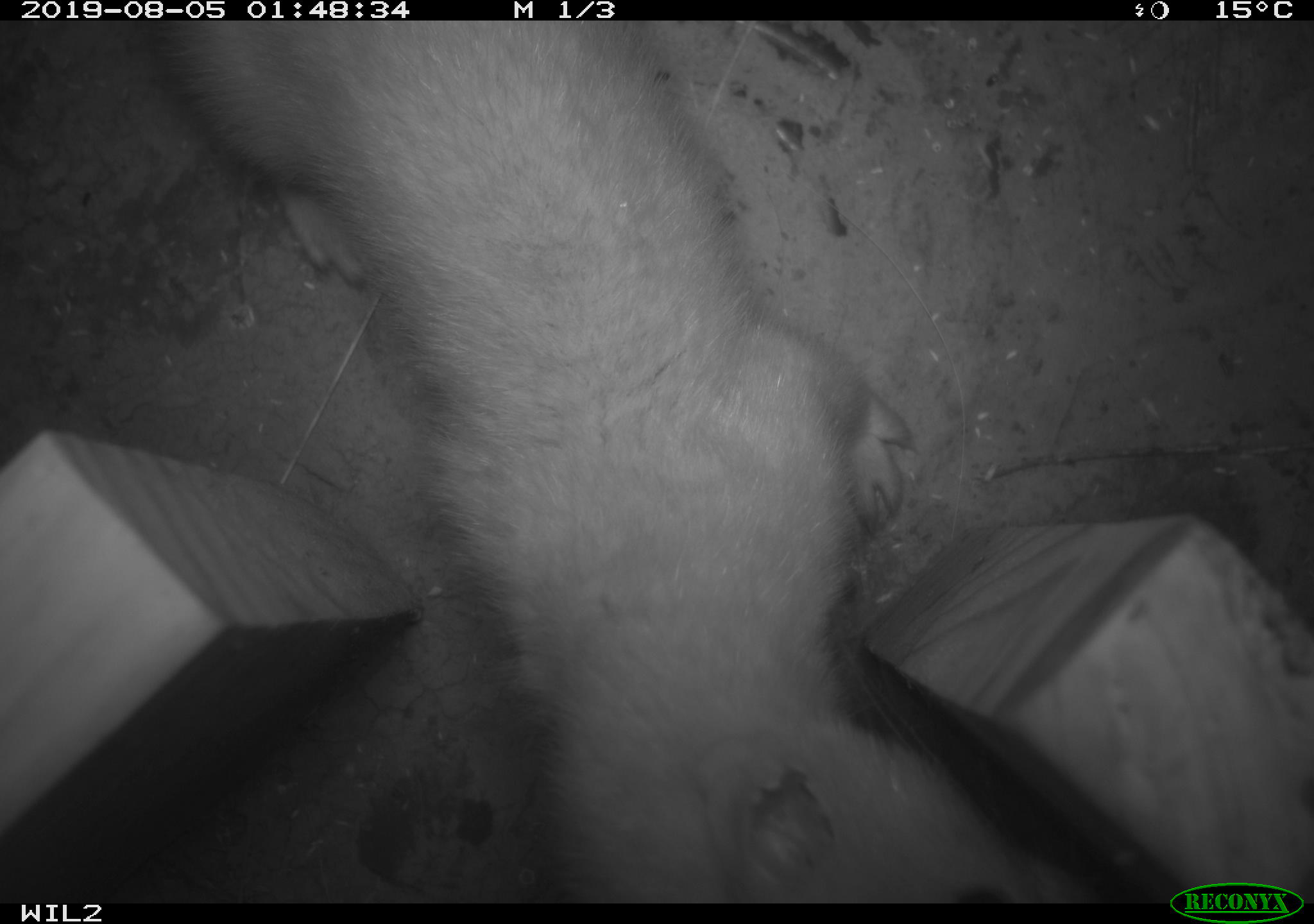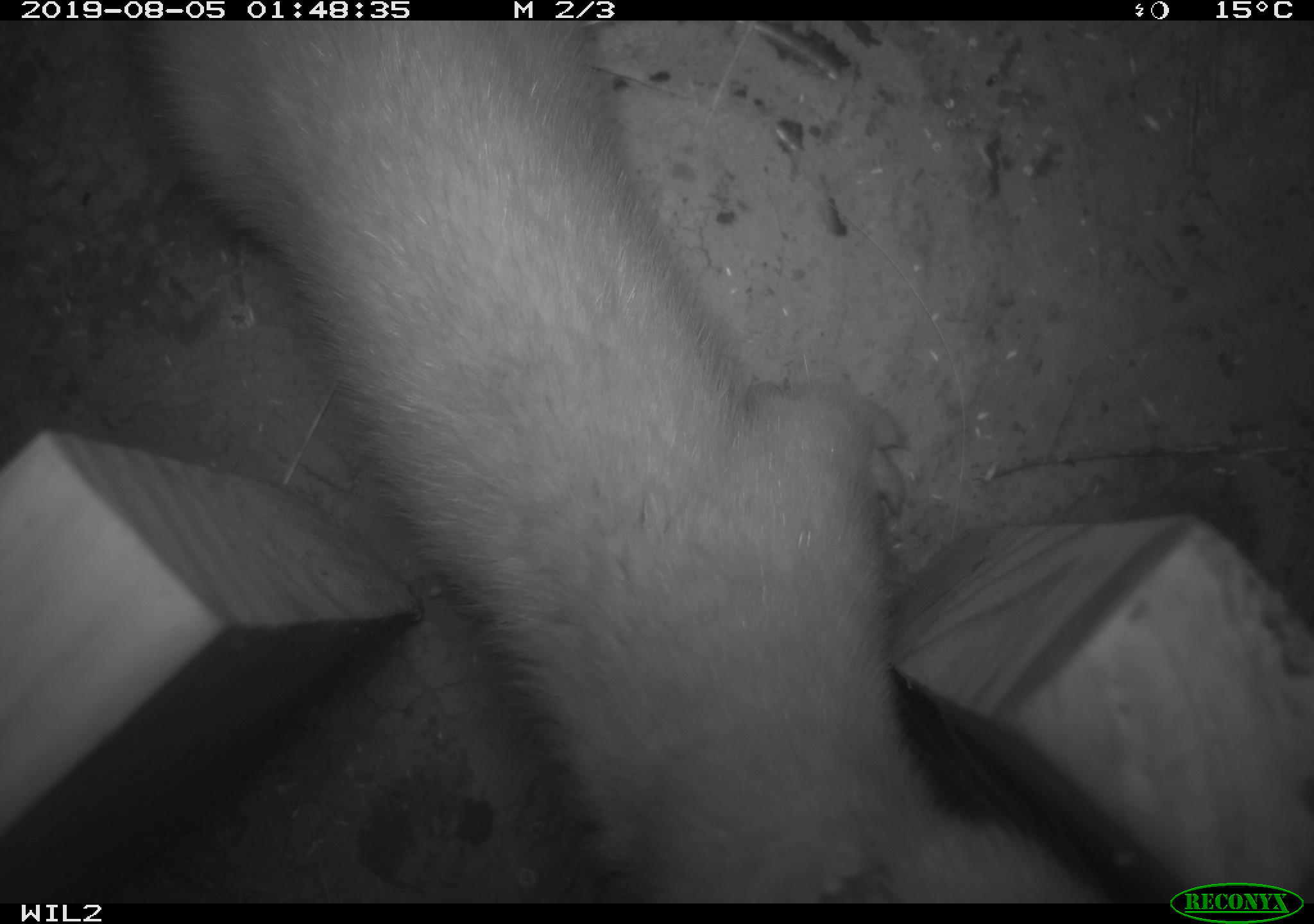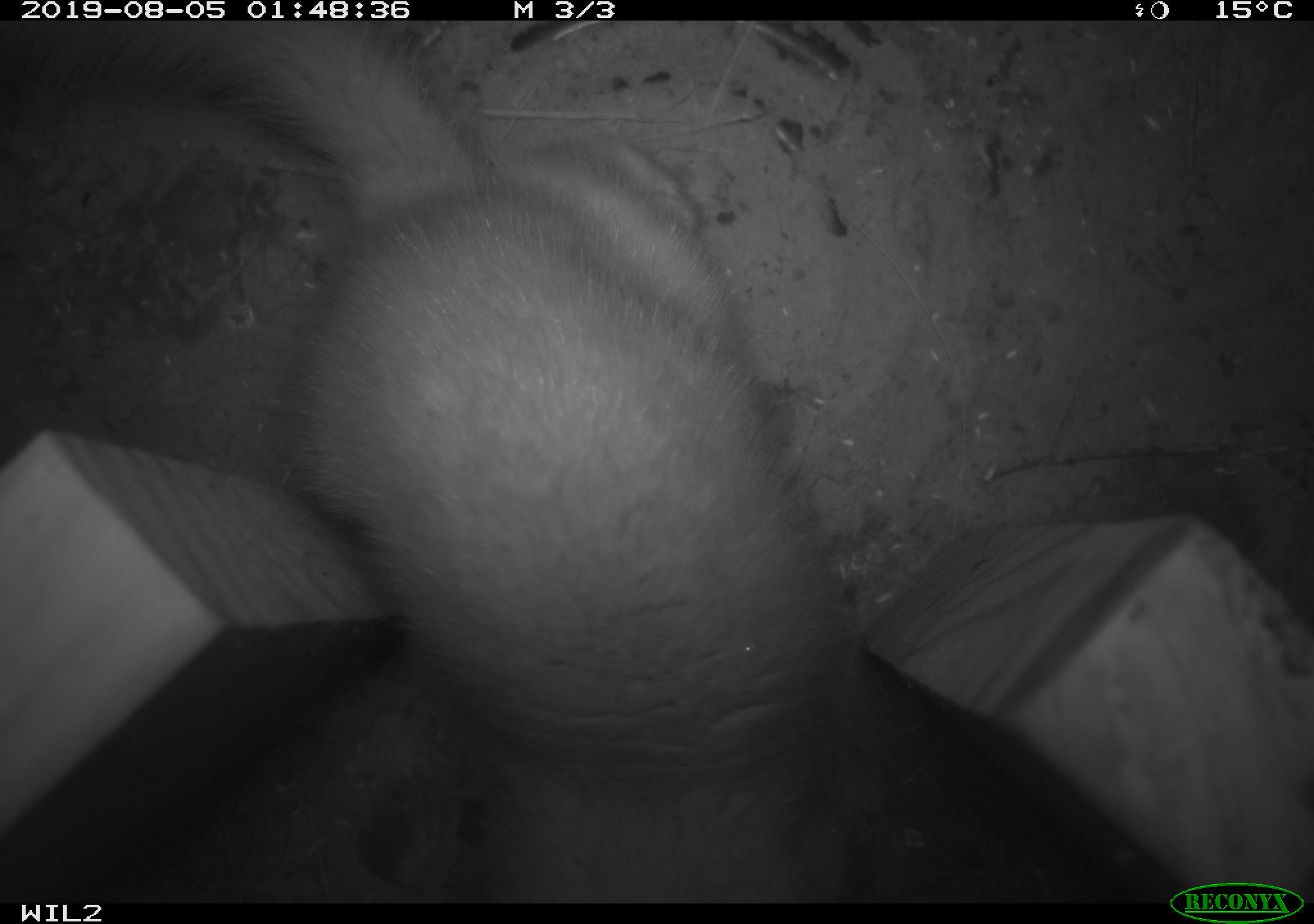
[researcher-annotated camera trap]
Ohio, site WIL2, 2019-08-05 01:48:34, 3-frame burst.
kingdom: Animalia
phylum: Chordata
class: Mammalia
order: Carnivora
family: Mustelidae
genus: Neogale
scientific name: Neogale frenata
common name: long-tailed weasel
Long-tailed weasel (Neogale frenata).